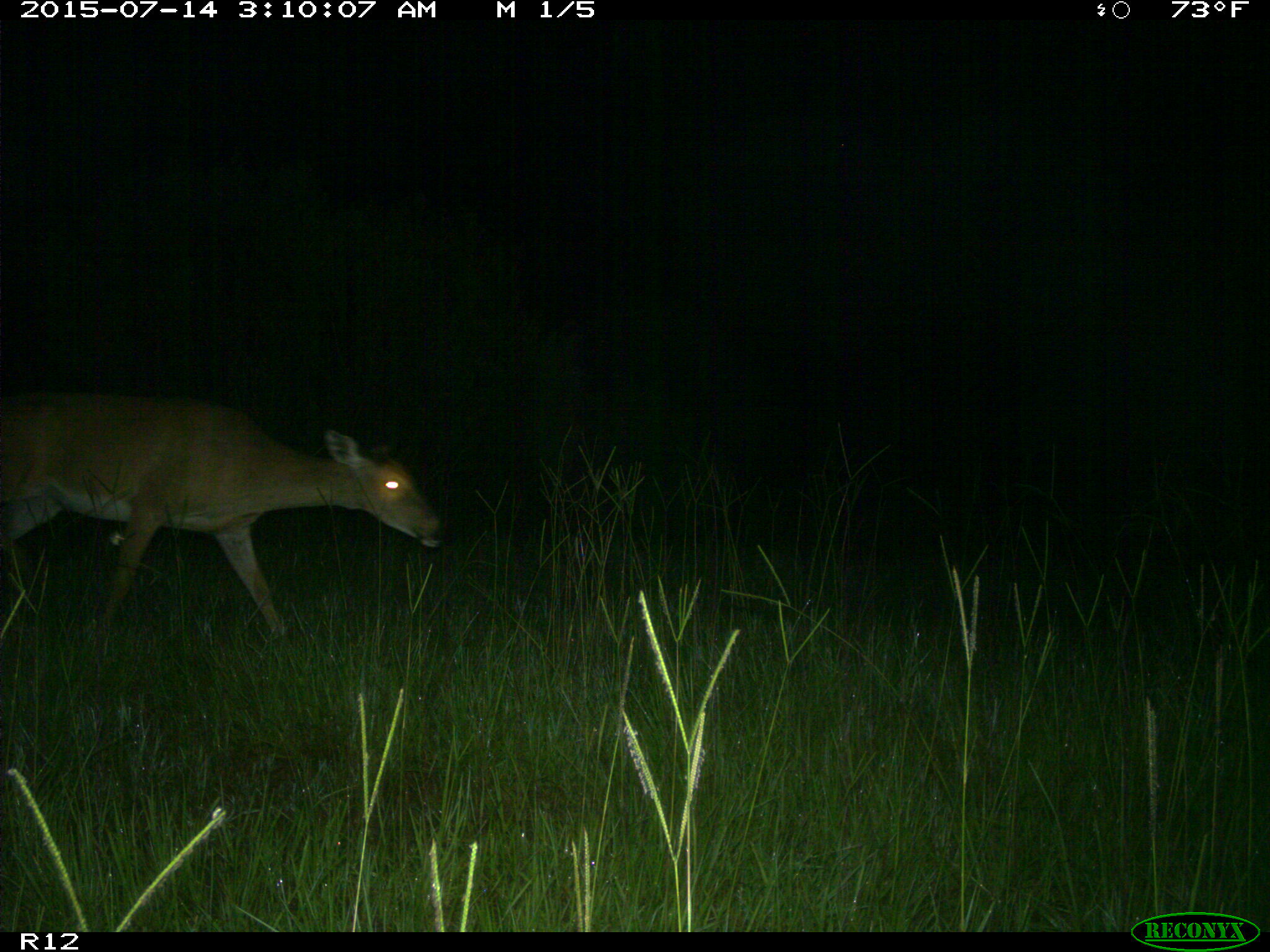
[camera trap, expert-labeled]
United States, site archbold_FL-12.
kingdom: Animalia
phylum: Chordata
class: Mammalia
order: Artiodactyla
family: Cervidae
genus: Odocoileus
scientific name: Odocoileus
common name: deer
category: unidentified deer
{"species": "unidentified deer (deer) (Odocoileus)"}